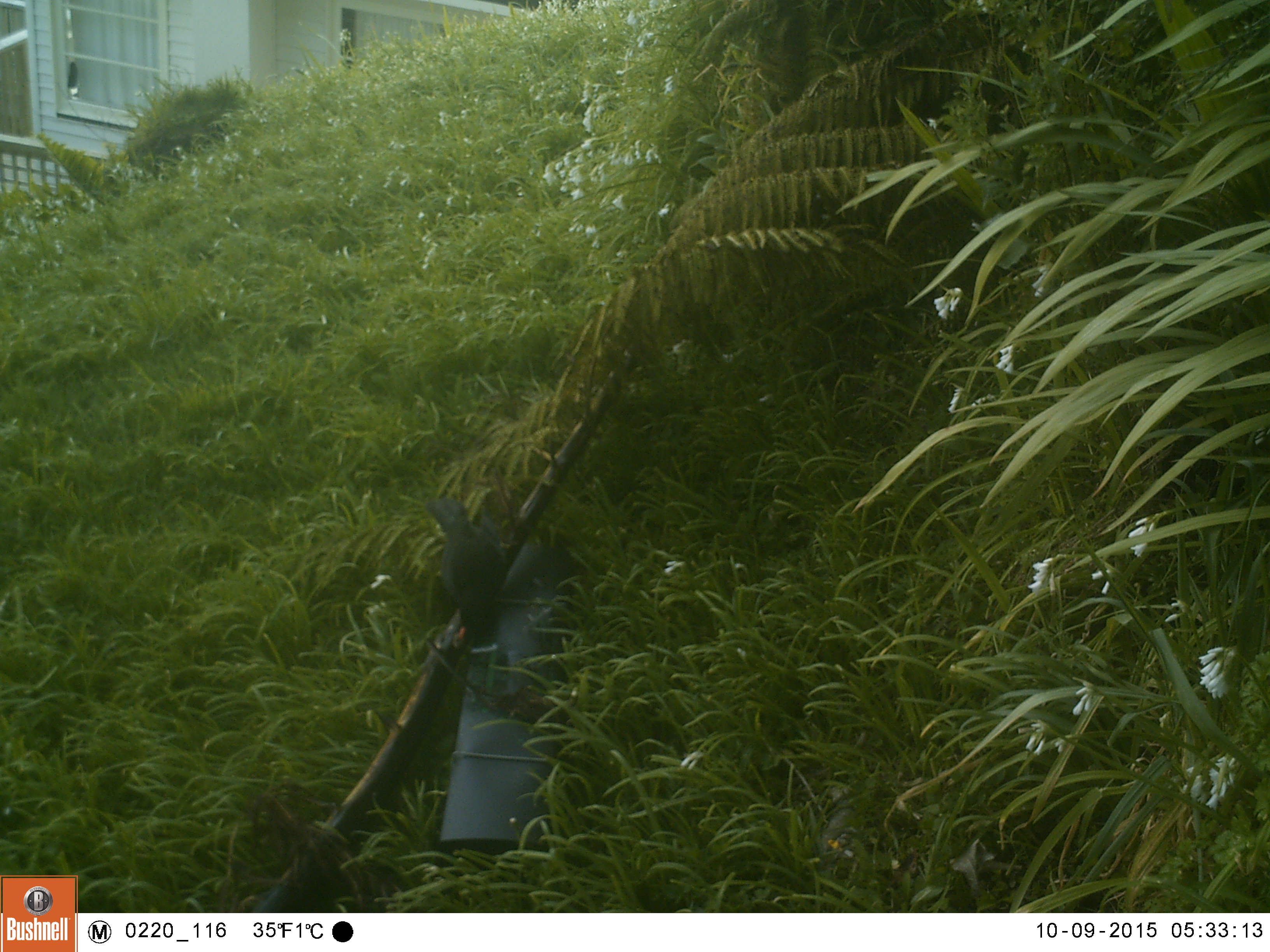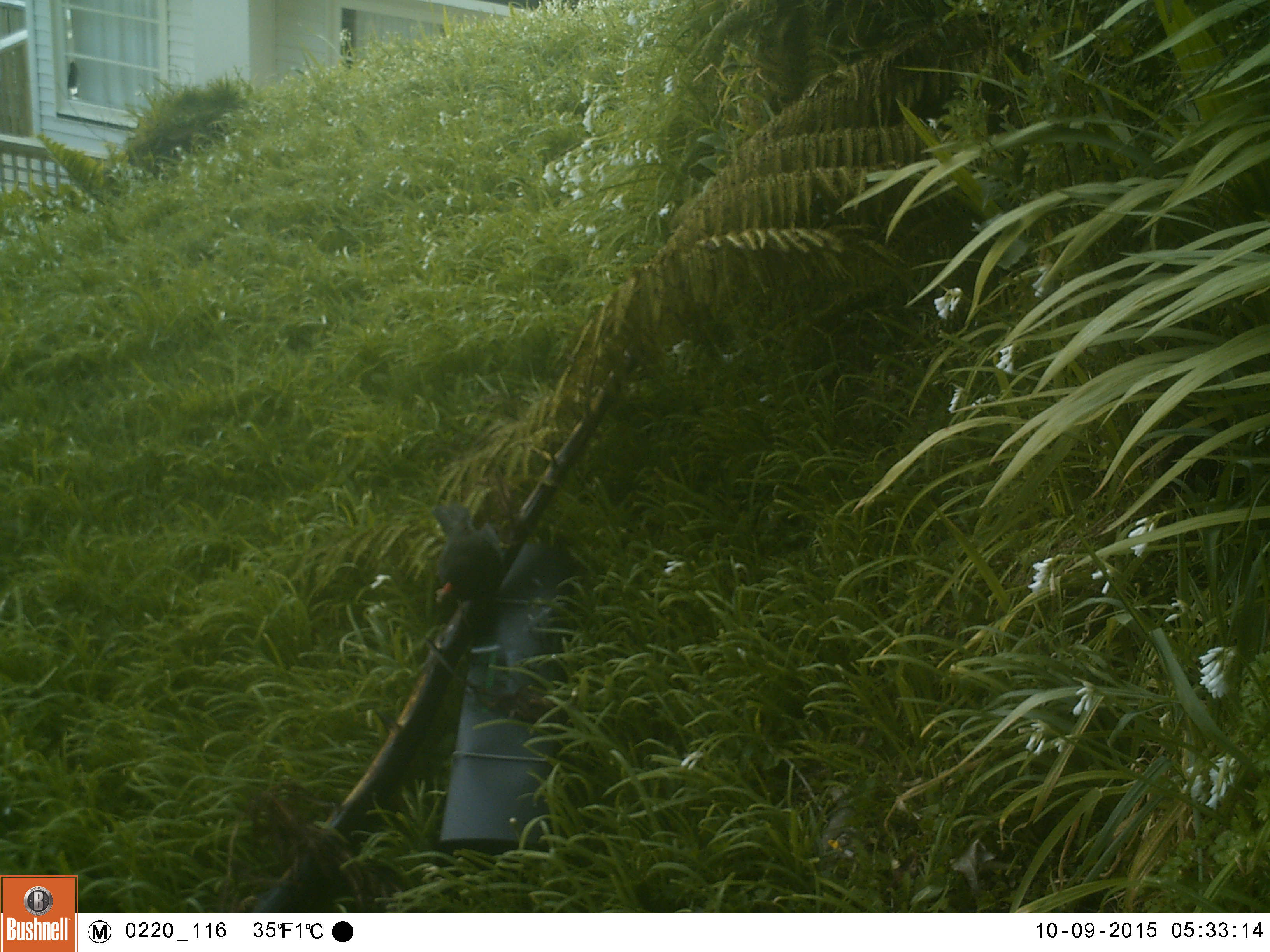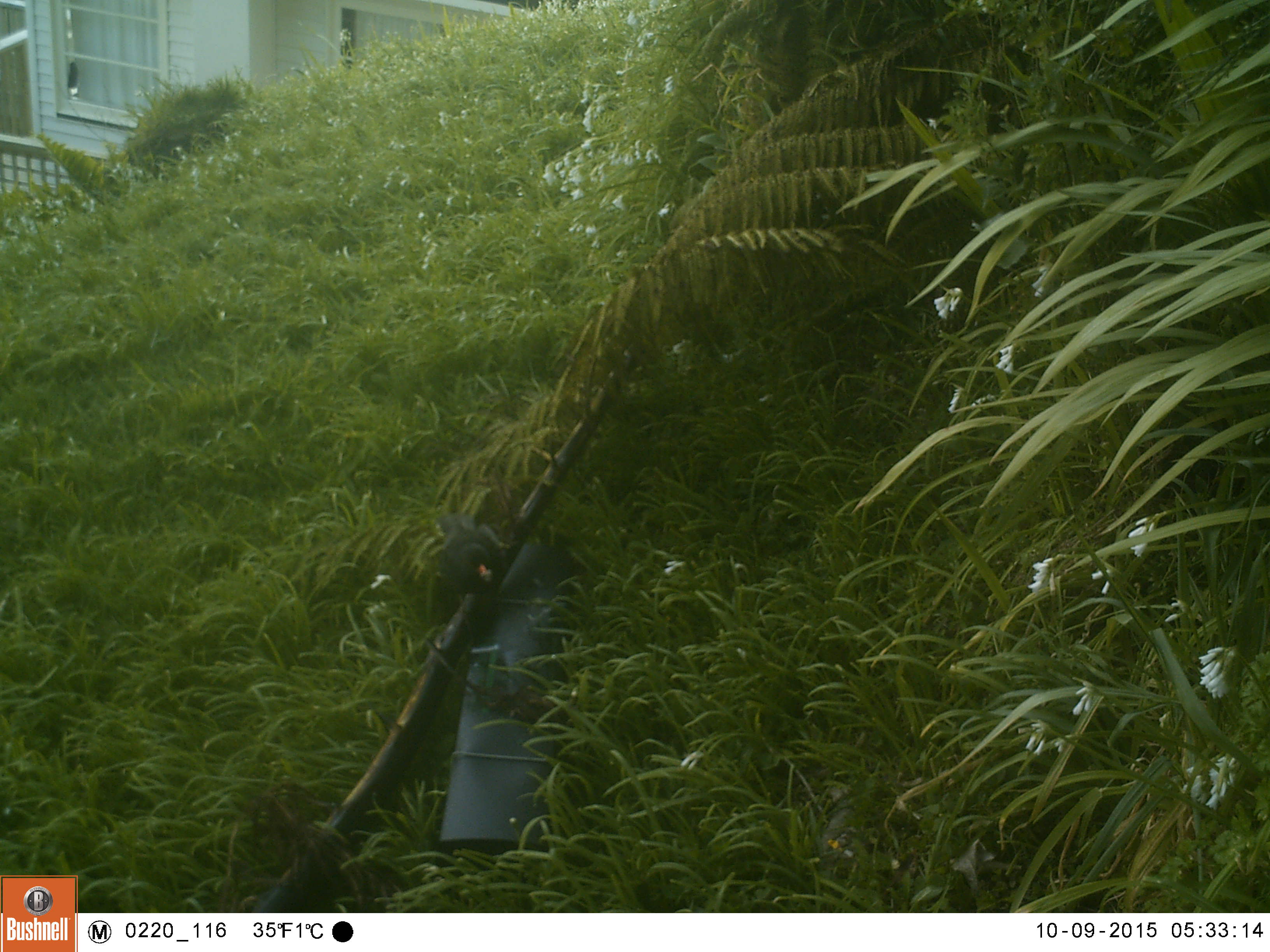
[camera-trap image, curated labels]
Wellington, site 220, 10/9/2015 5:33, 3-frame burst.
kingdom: Animalia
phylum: Chordata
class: Aves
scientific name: Aves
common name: bird